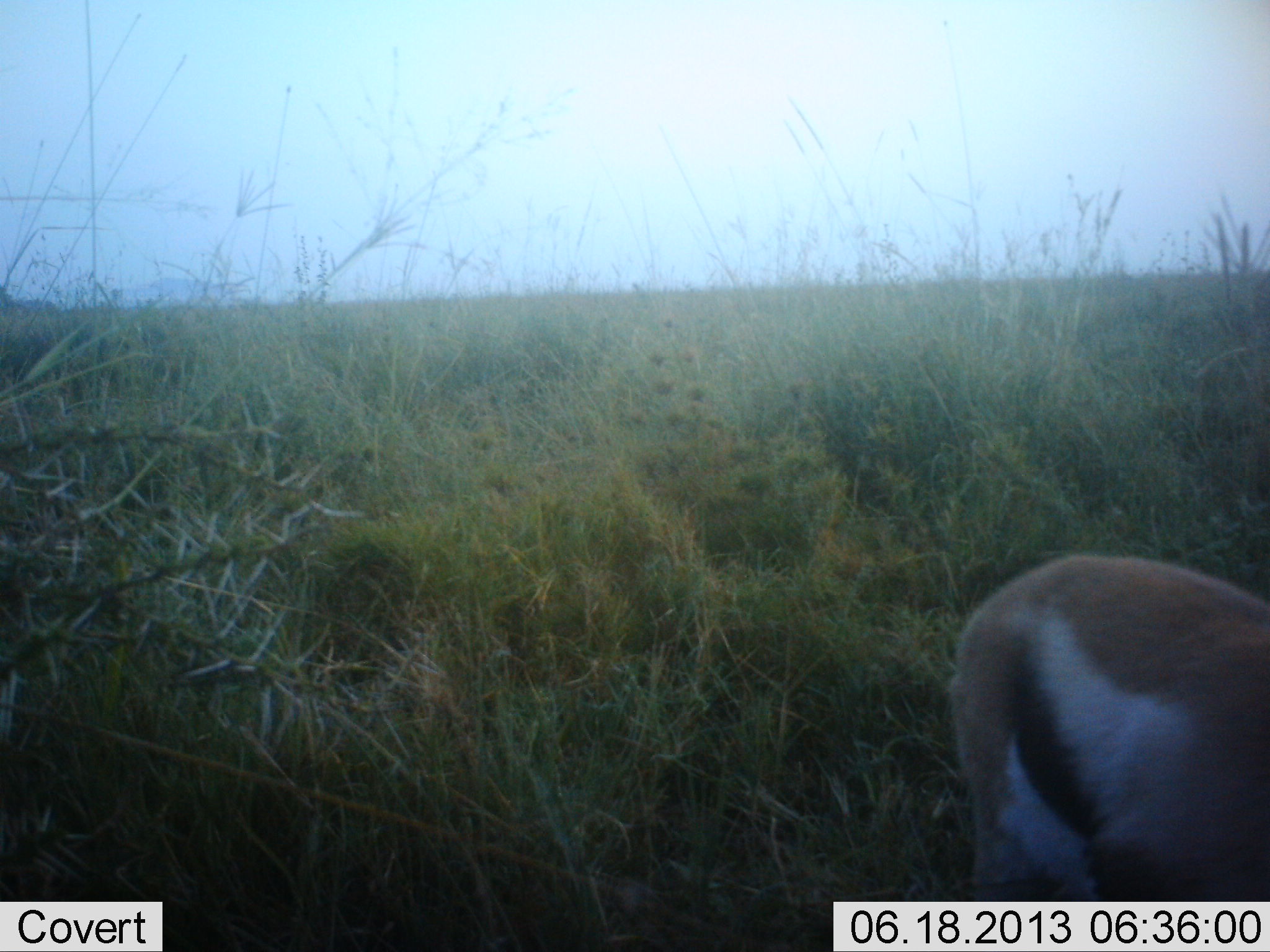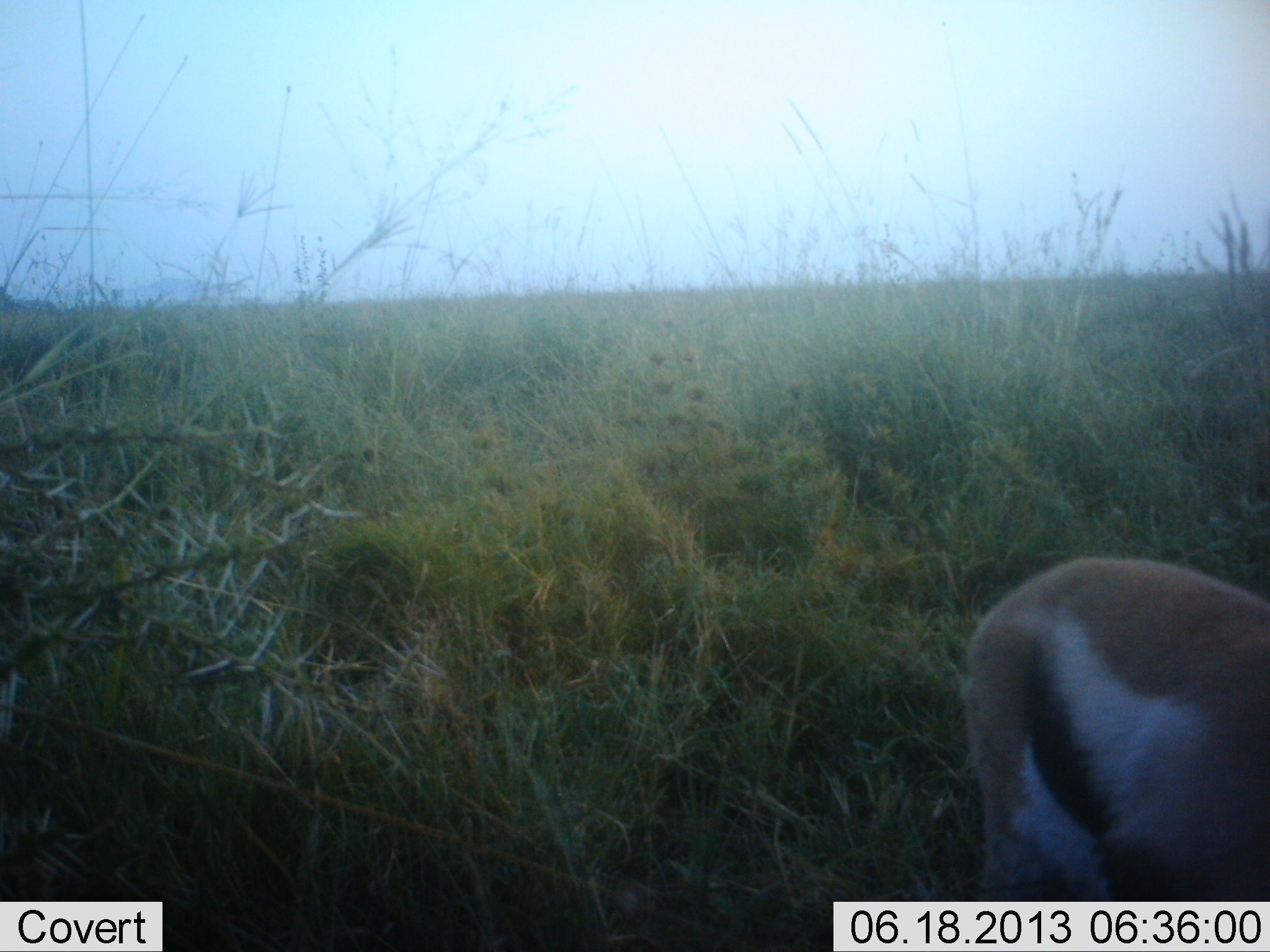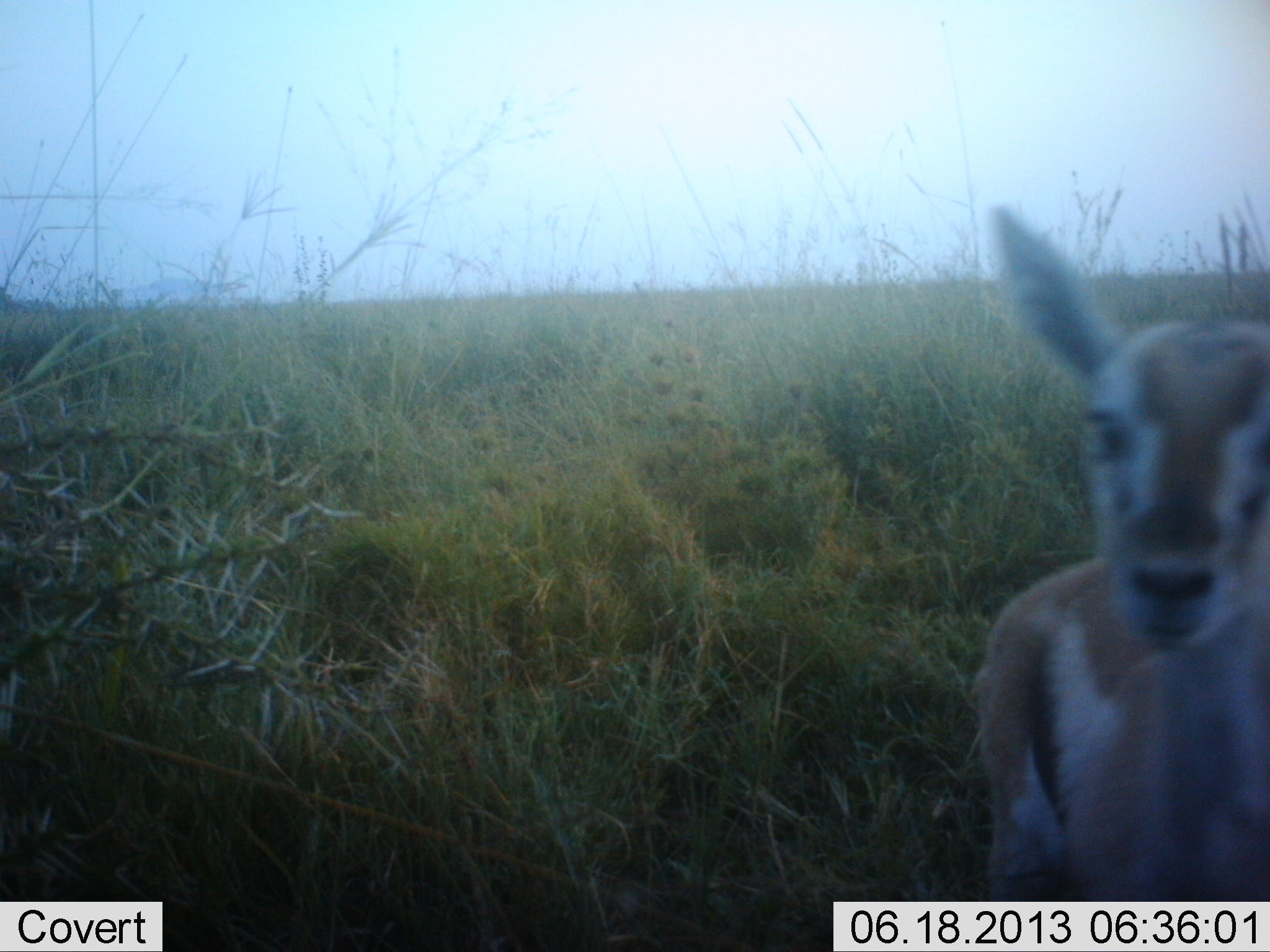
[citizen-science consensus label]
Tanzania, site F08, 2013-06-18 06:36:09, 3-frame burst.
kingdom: Animalia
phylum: Chordata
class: Mammalia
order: Artiodactyla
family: Bovidae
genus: Eudorcas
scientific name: Eudorcas thomsonii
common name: thomson's gazelle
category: gazellethomsons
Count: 1.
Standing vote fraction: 60%.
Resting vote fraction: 0%.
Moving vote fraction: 20%.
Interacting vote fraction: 0%.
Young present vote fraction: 20%.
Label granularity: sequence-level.